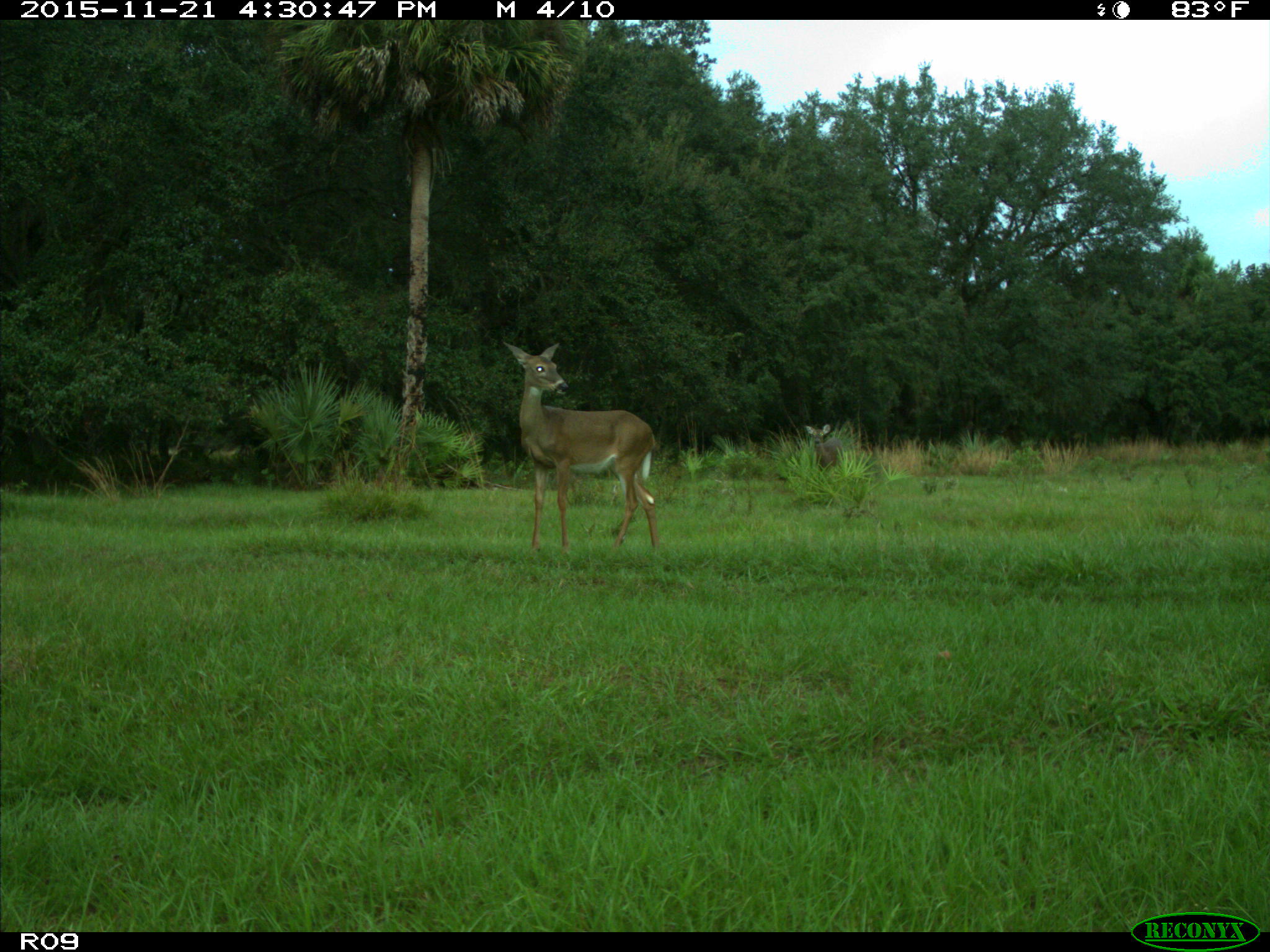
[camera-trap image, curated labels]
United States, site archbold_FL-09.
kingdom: Animalia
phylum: Chordata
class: Mammalia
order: Artiodactyla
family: Cervidae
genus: Odocoileus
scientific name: Odocoileus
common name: deer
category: unidentified deer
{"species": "unidentified deer (deer) (Odocoileus)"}